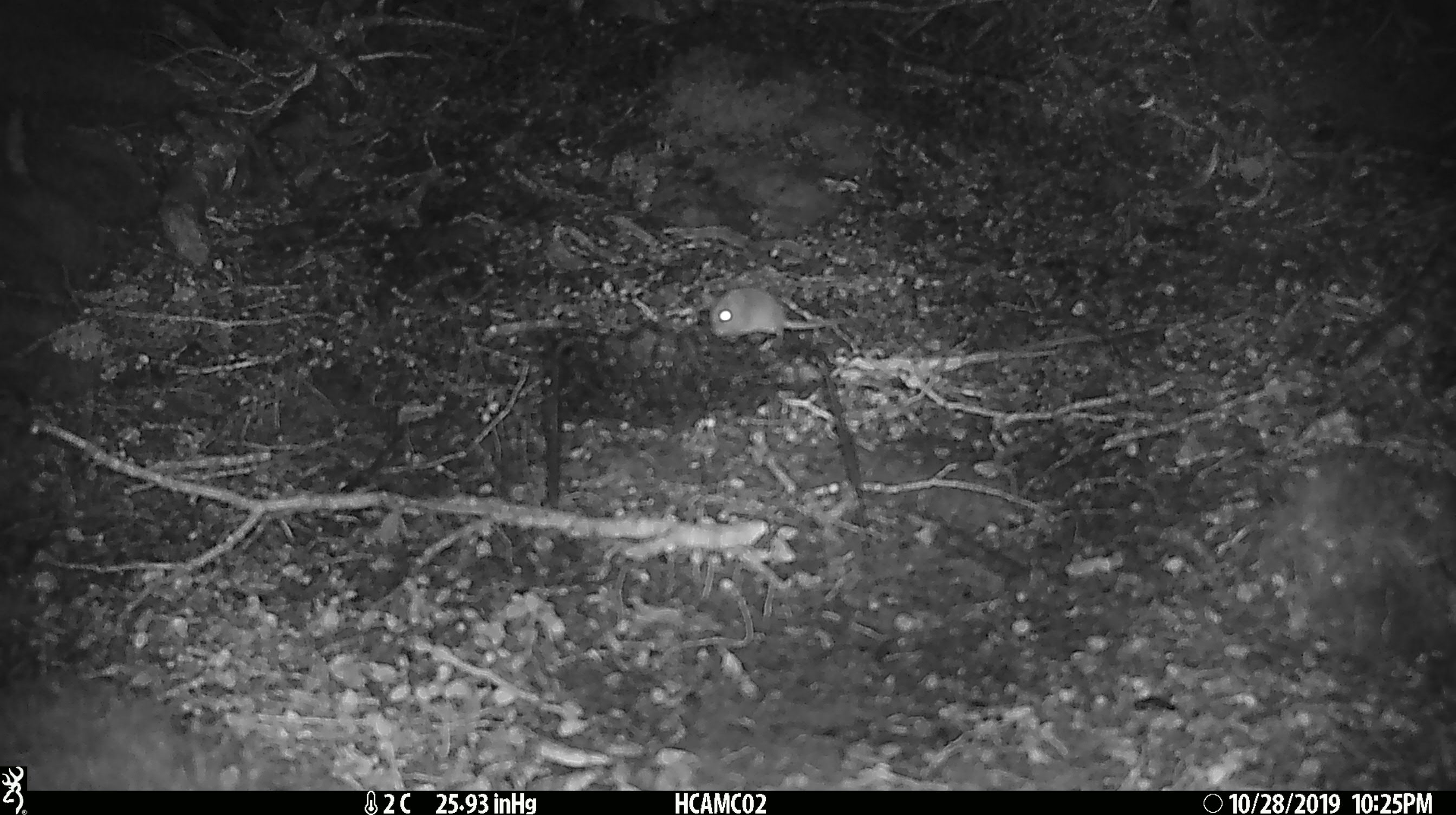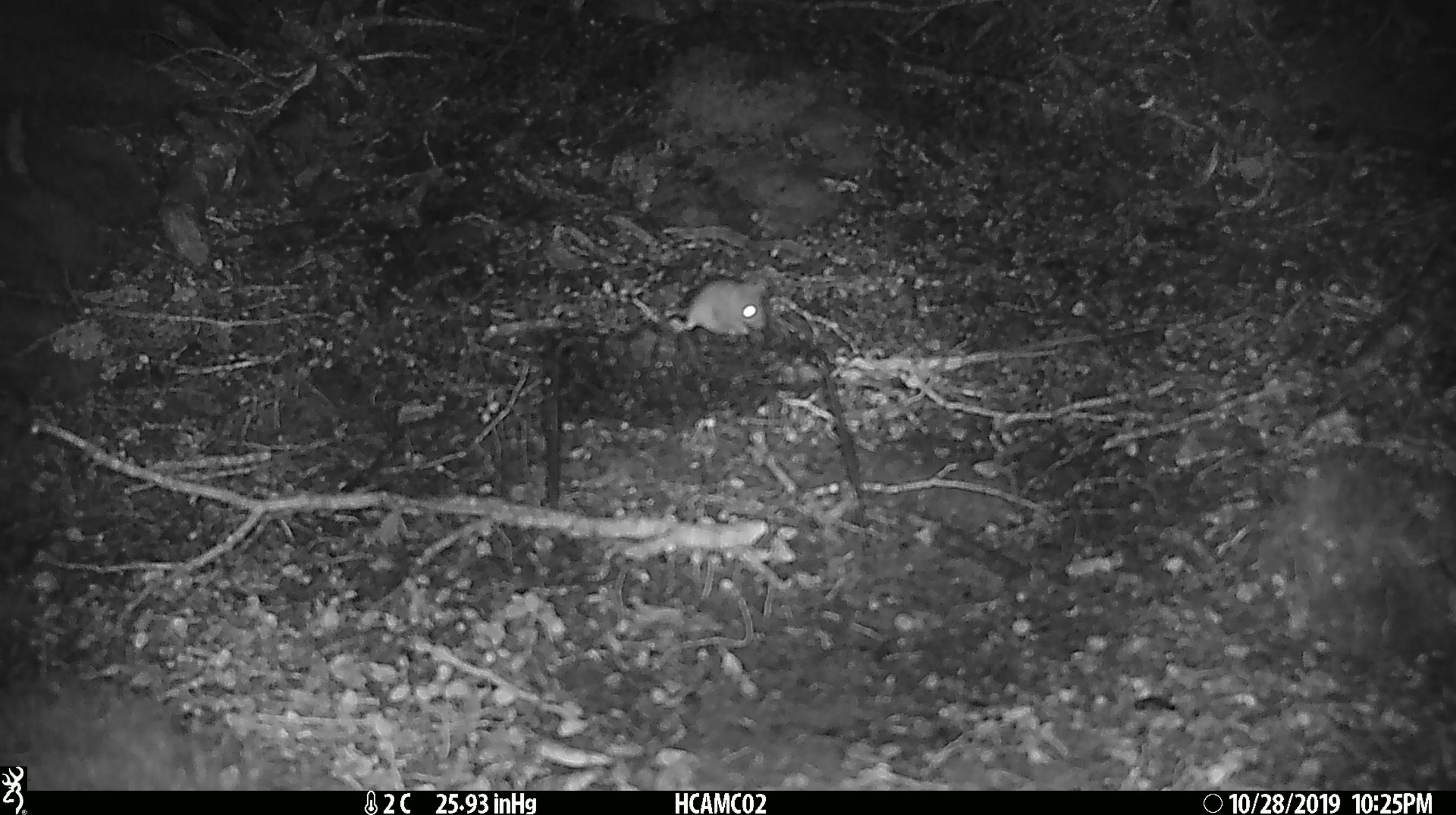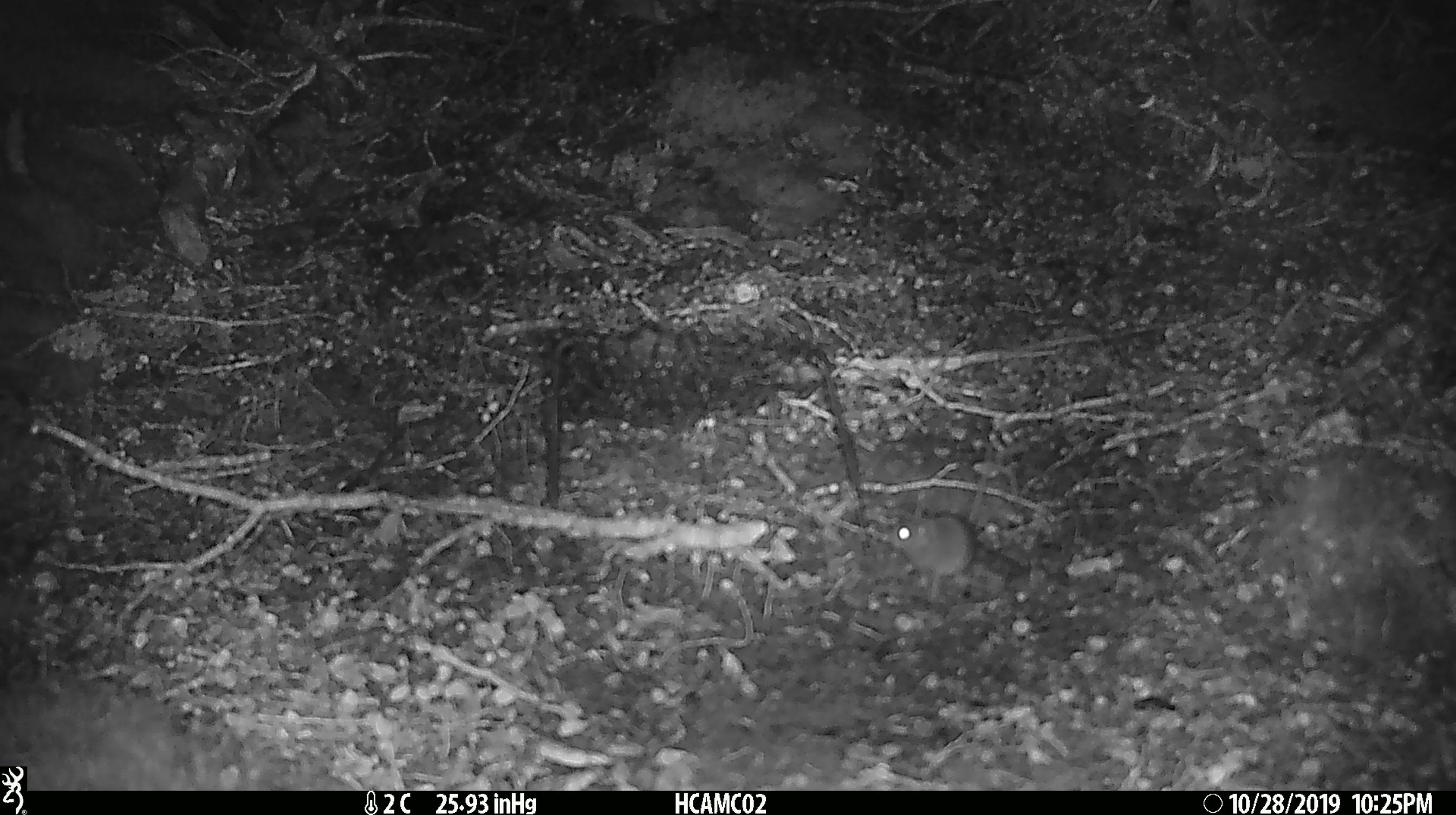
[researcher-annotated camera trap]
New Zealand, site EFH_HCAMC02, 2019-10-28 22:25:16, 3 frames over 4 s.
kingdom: Animalia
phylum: Chordata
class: Mammalia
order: Rodentia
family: Muridae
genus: Mus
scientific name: Mus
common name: mouse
Mouse (Mus).